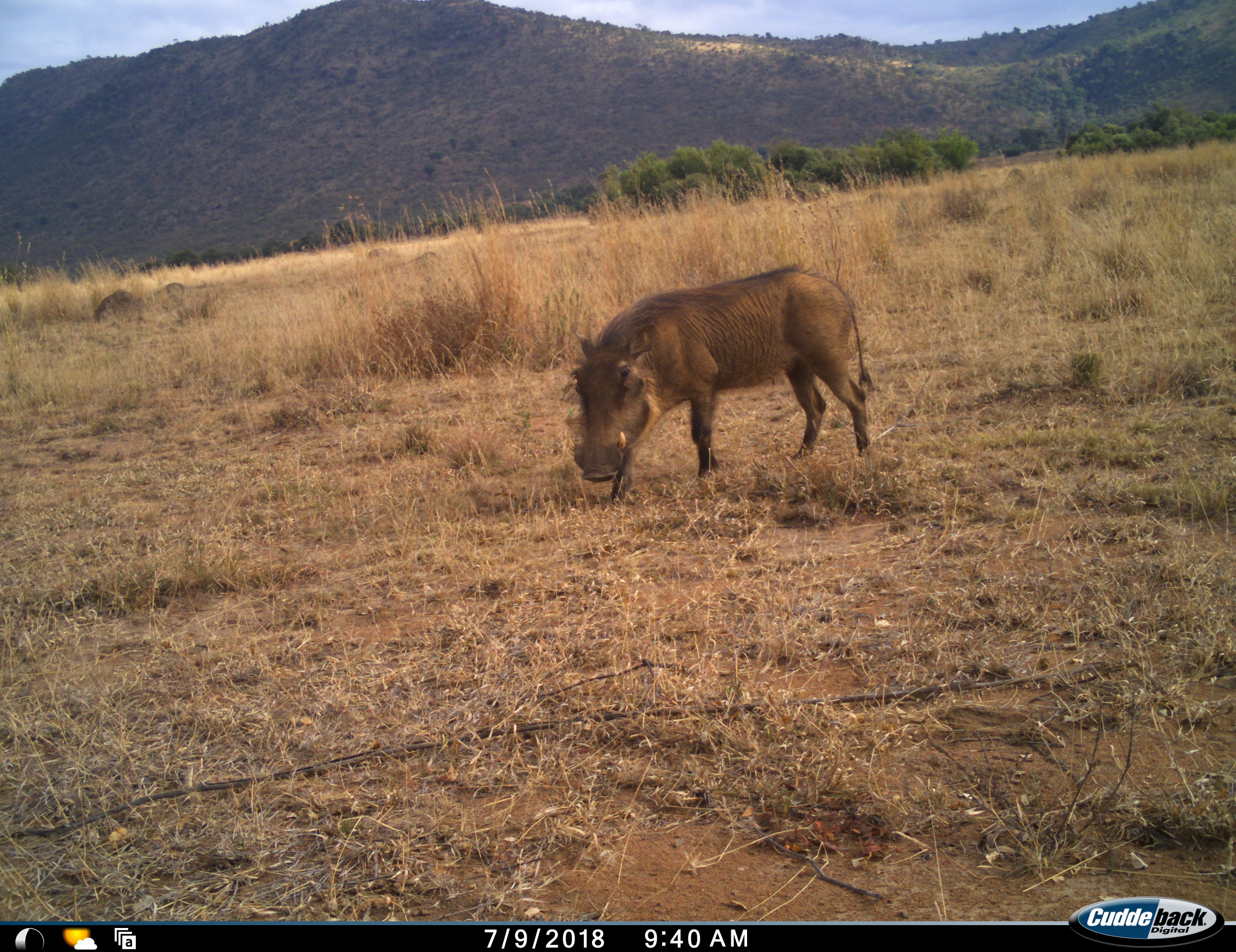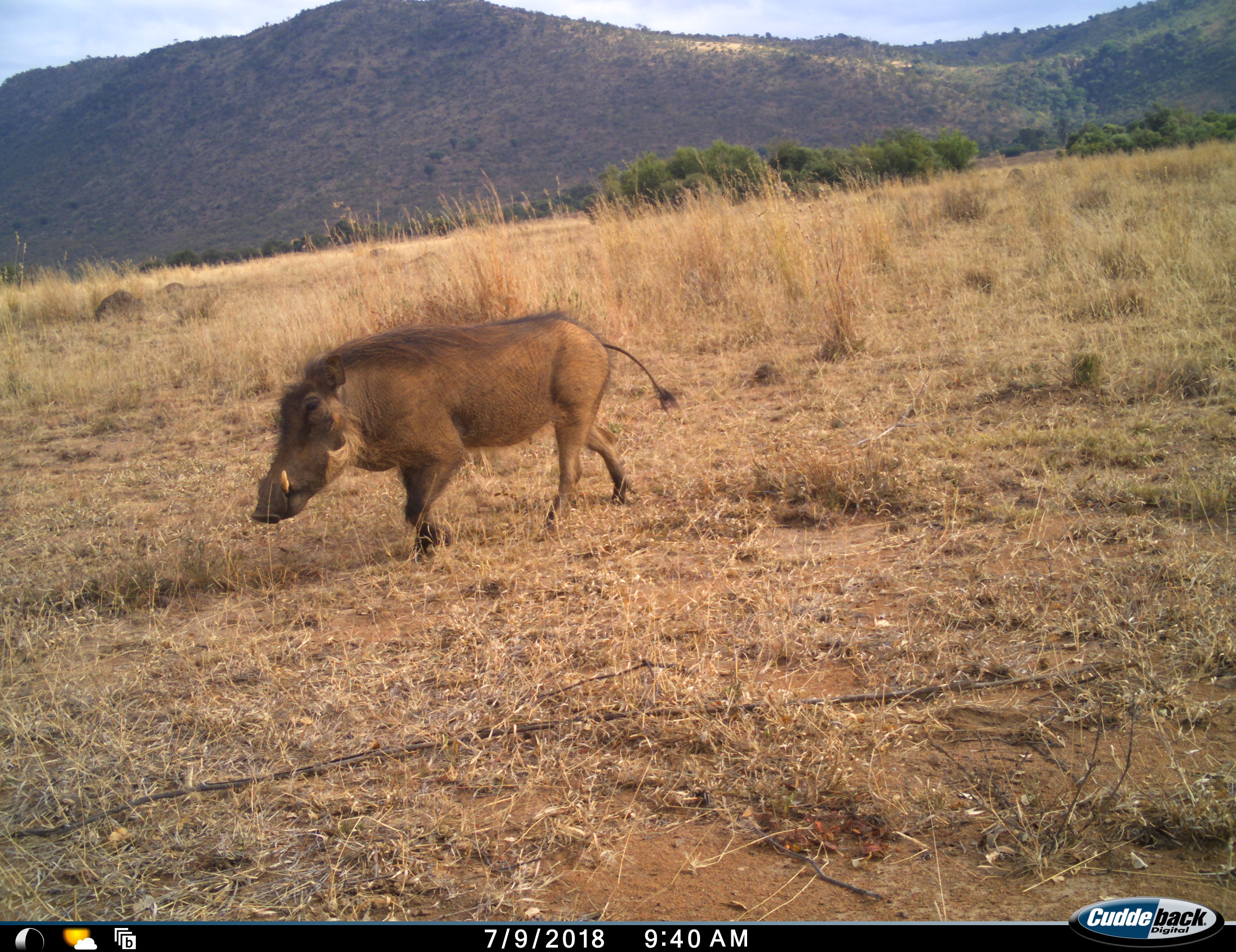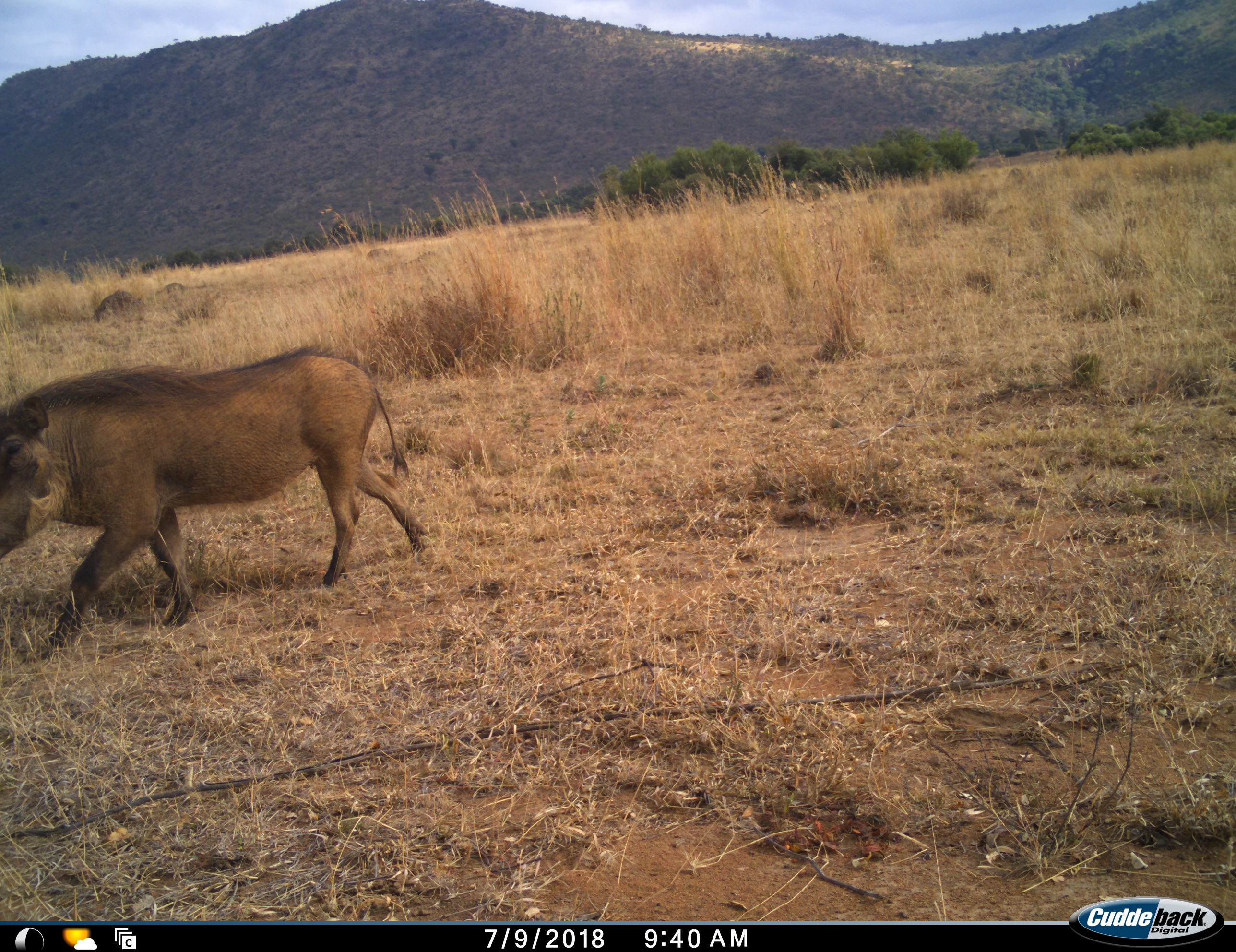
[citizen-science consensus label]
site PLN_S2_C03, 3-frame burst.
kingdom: Animalia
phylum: Chordata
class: Mammalia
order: Artiodactyla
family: Suidae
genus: Phacochoerus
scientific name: Phacochoerus africanus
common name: warthog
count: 1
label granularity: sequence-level